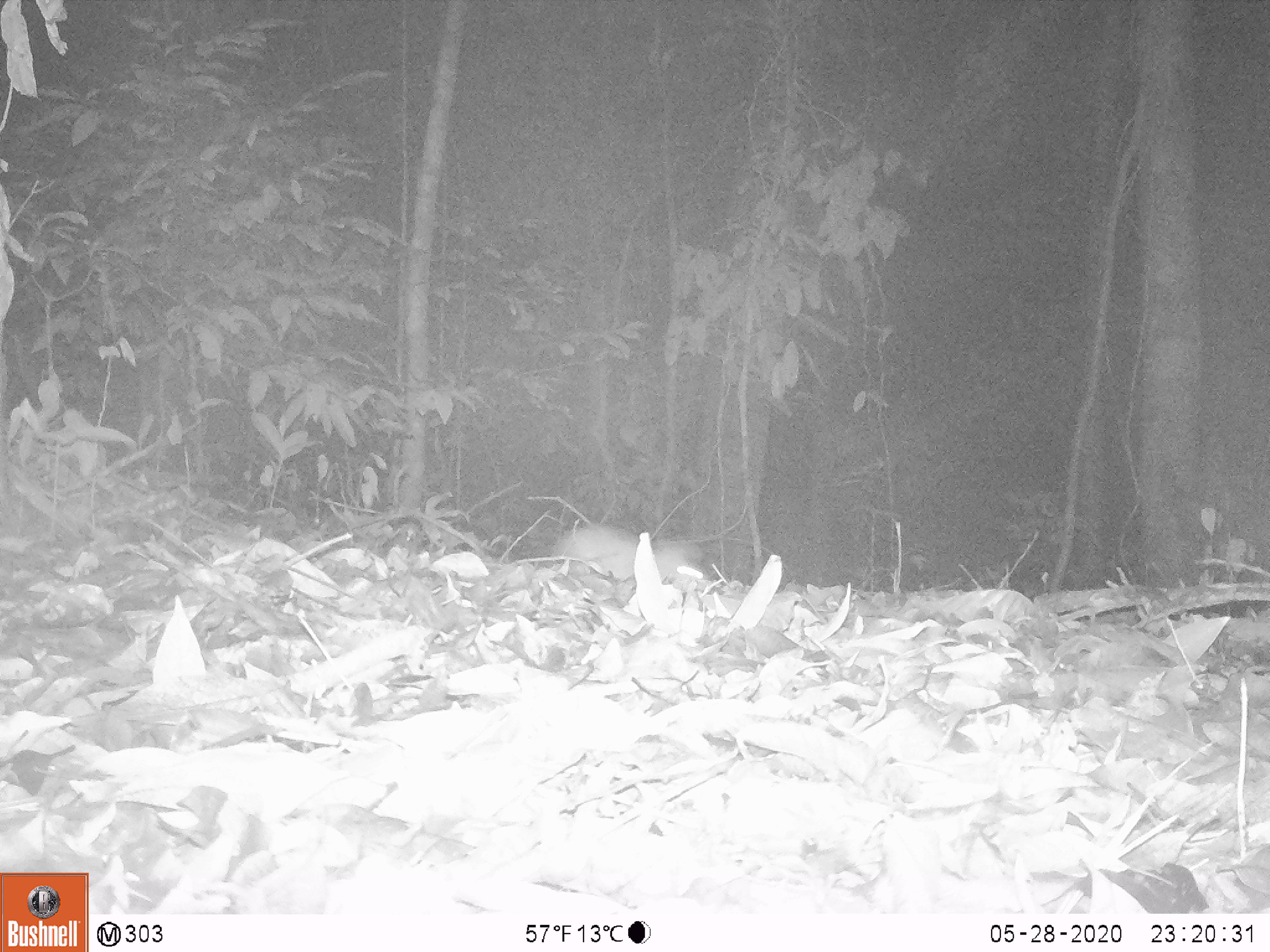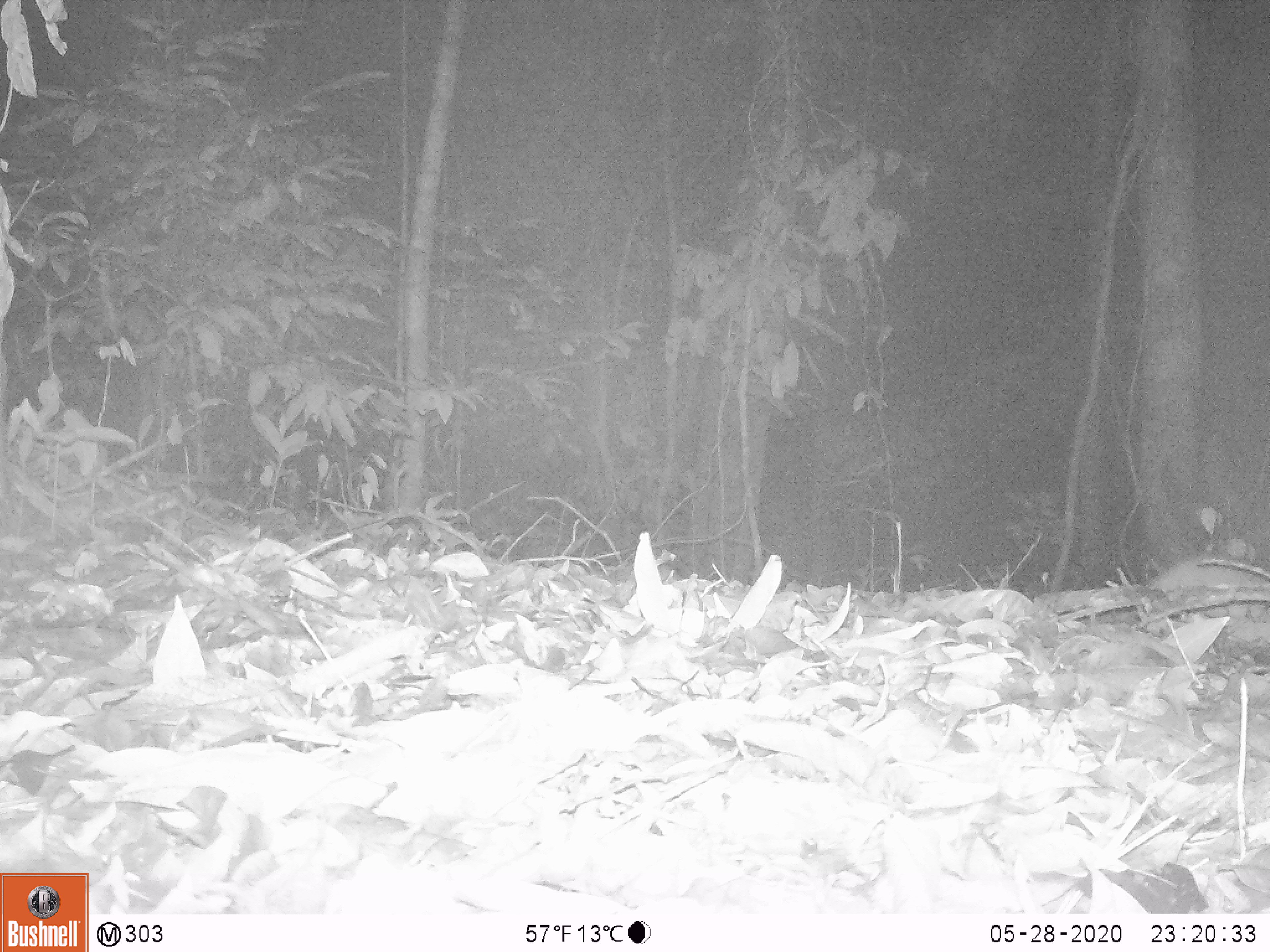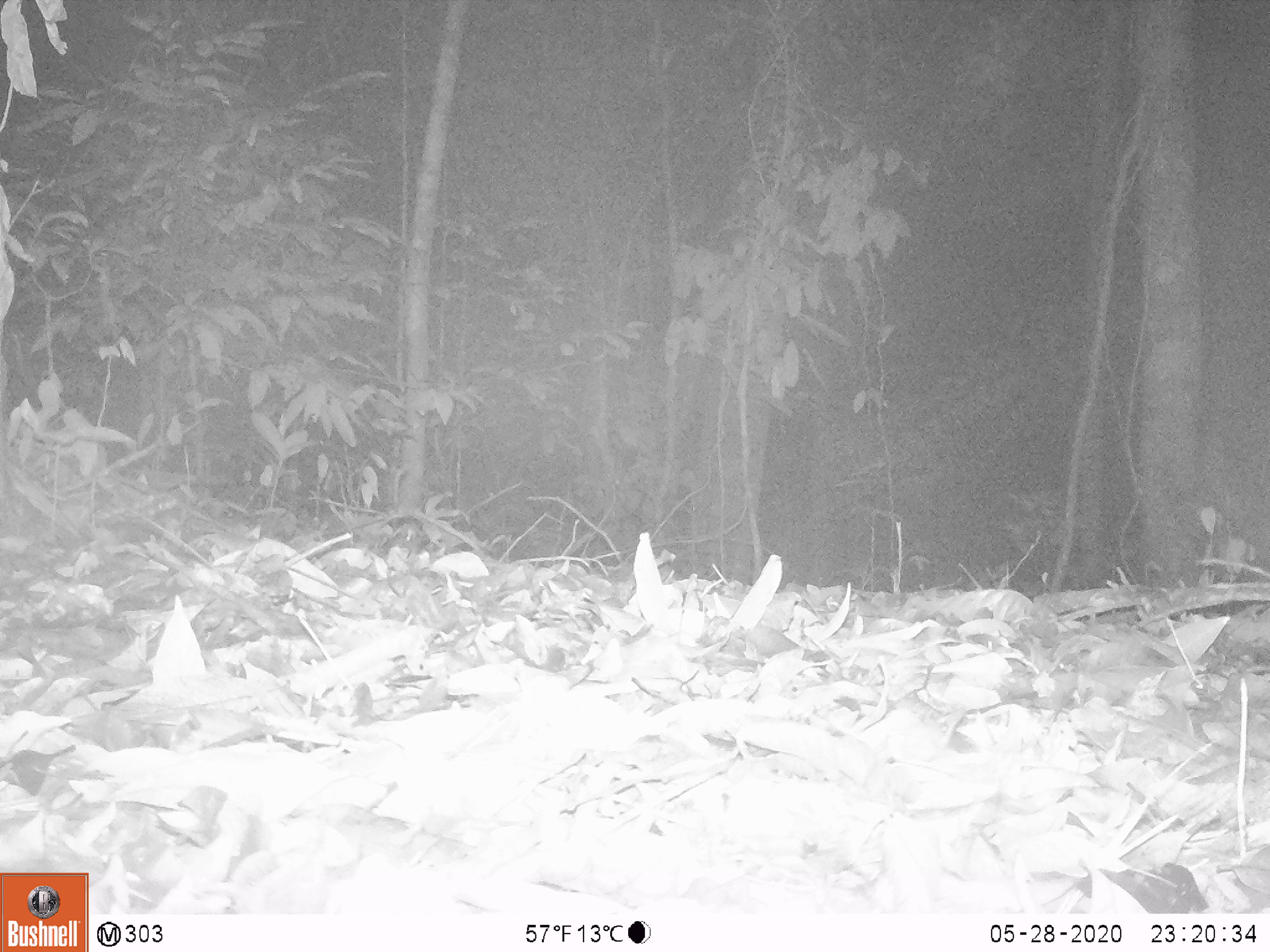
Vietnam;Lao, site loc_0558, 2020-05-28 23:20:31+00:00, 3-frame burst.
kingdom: Animalia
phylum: Chordata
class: Mammalia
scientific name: Mammalia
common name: mammal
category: unidentified small mammal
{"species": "unidentified small mammal (mammal) (Mammalia)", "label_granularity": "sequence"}